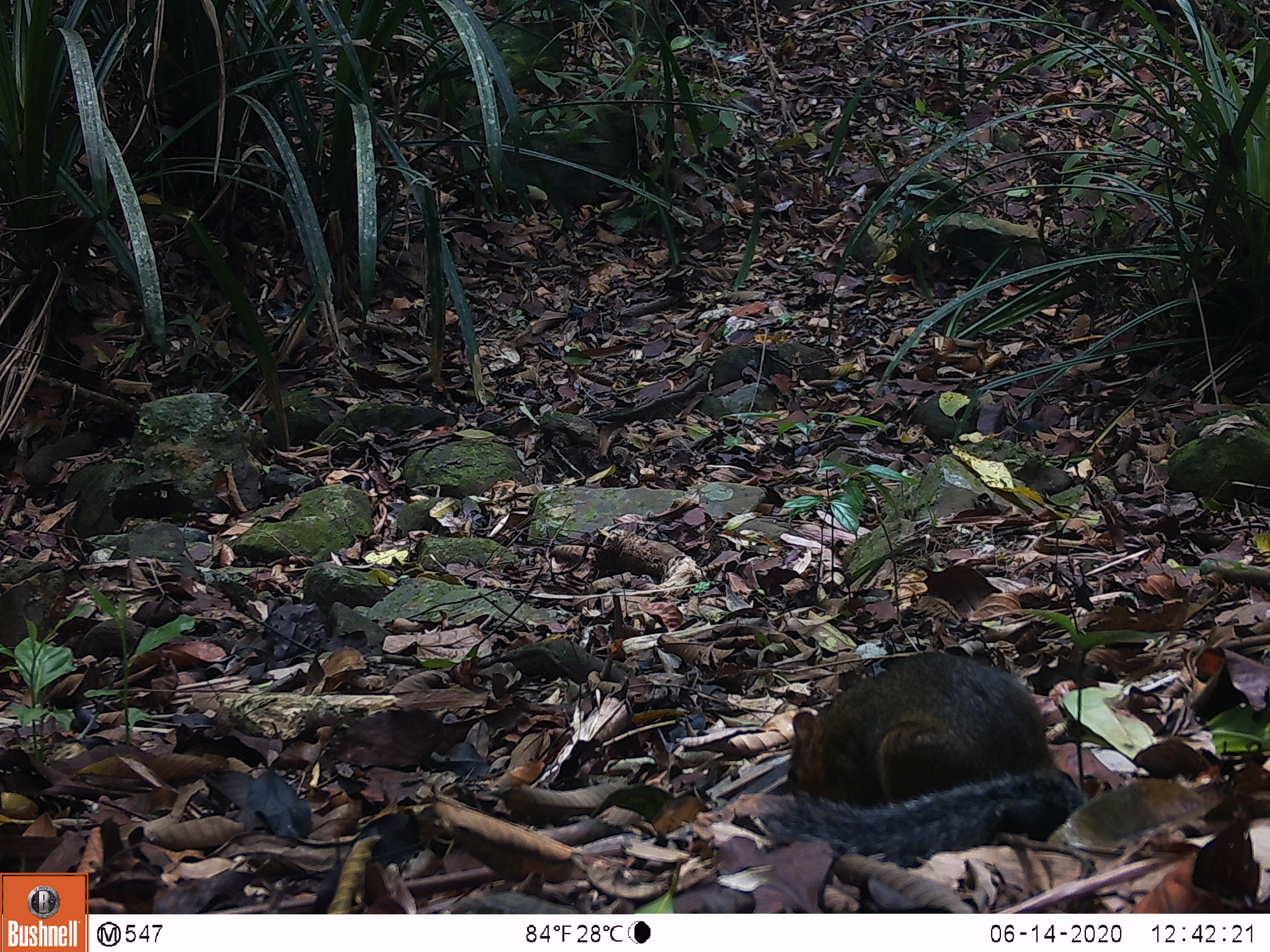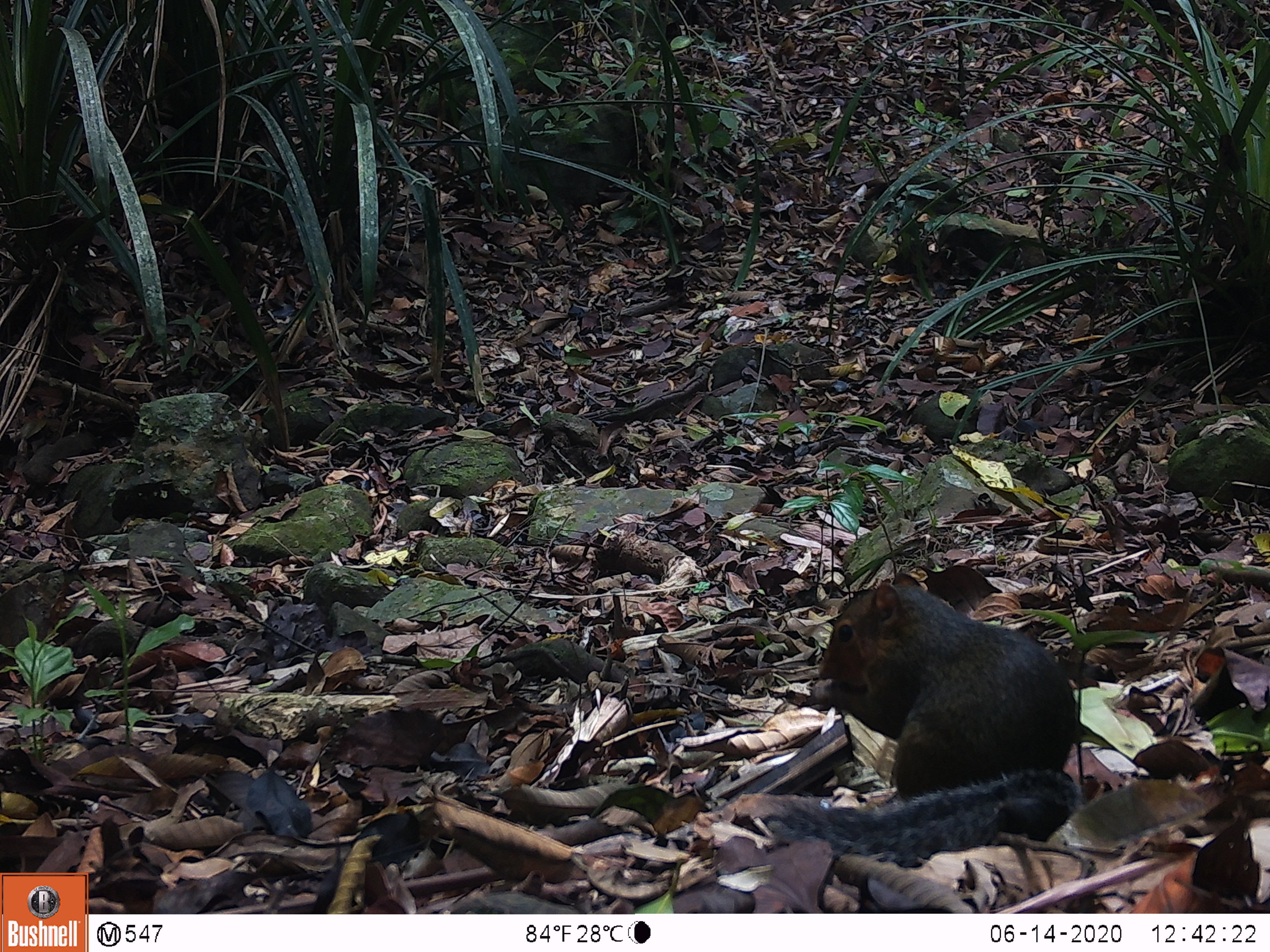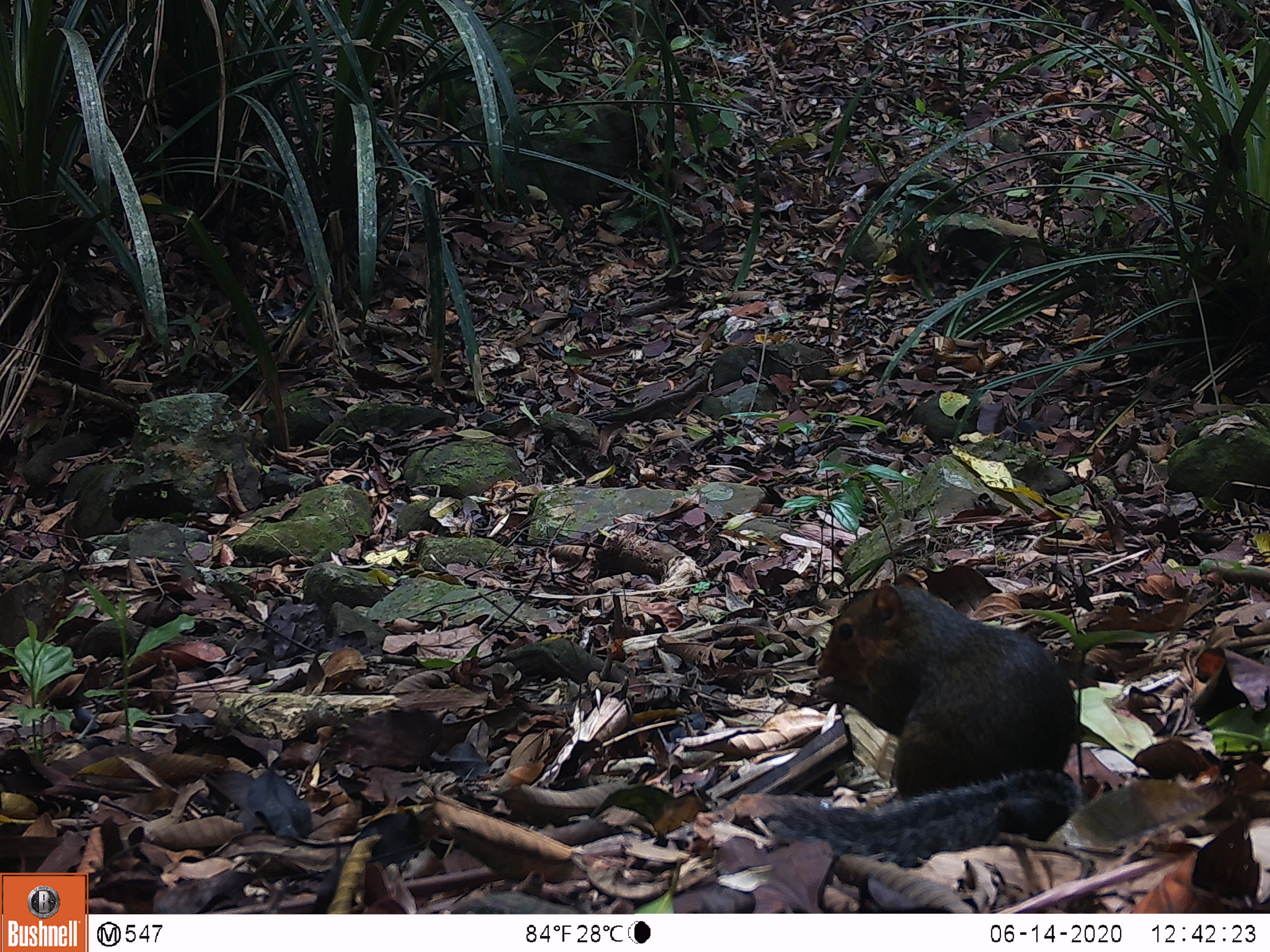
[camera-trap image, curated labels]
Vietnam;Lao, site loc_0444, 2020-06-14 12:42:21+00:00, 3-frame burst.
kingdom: Animalia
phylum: Chordata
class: Mammalia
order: Rodentia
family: Sciuridae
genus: Dremomys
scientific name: Dremomys rufigenis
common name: red-cheeked squirrel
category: red cheeked squirrel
Red cheeked squirrel (red-cheeked squirrel) (Dremomys rufigenis). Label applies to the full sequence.